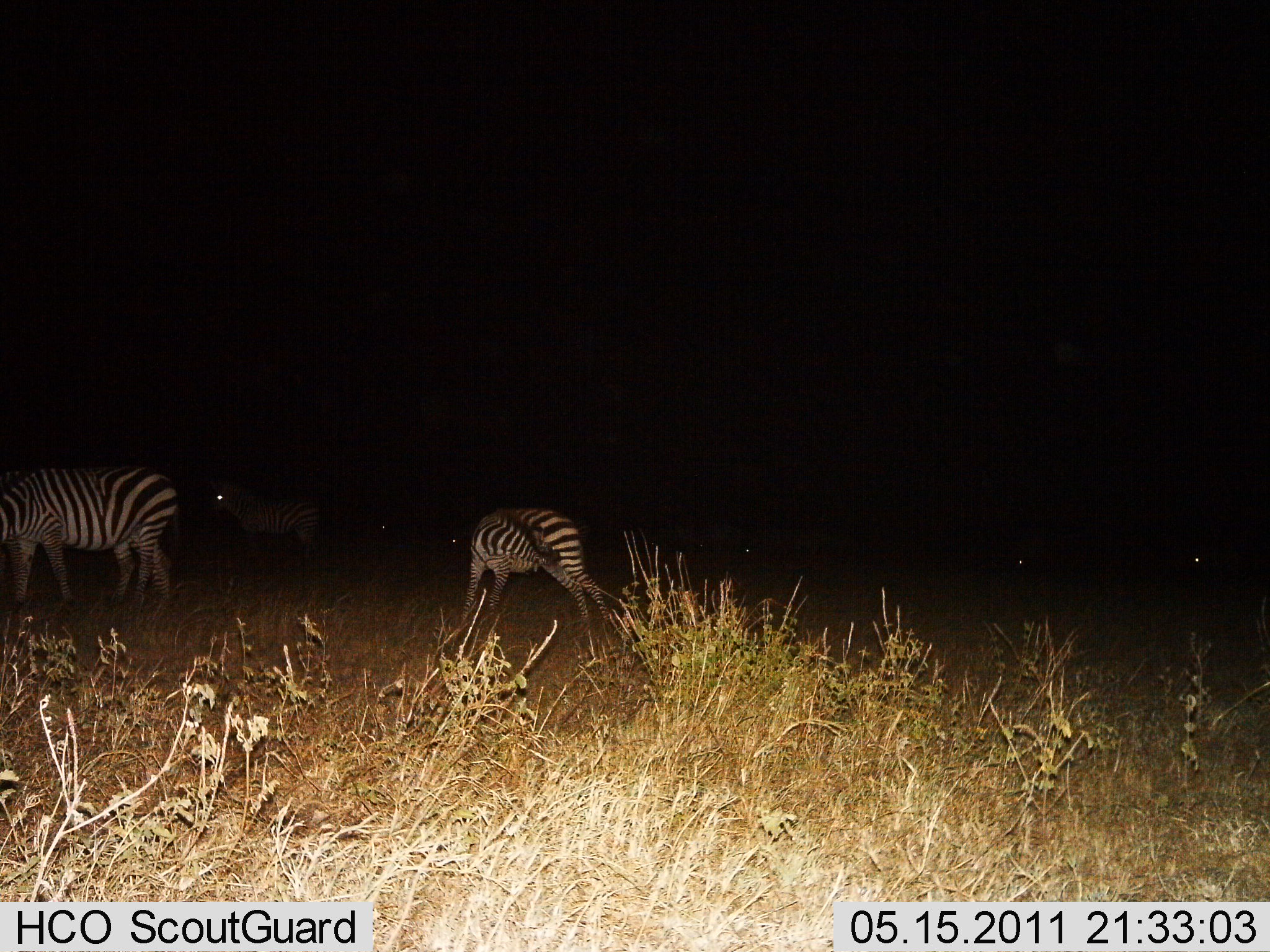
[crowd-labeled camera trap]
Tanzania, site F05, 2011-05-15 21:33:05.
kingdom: Animalia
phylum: Chordata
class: Mammalia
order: Perissodactyla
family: Equidae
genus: Equus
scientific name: Equus quagga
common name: plains zebra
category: zebra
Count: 3.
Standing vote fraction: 91%.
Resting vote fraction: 0%.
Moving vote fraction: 27%.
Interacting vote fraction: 9%.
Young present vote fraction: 9%.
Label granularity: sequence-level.